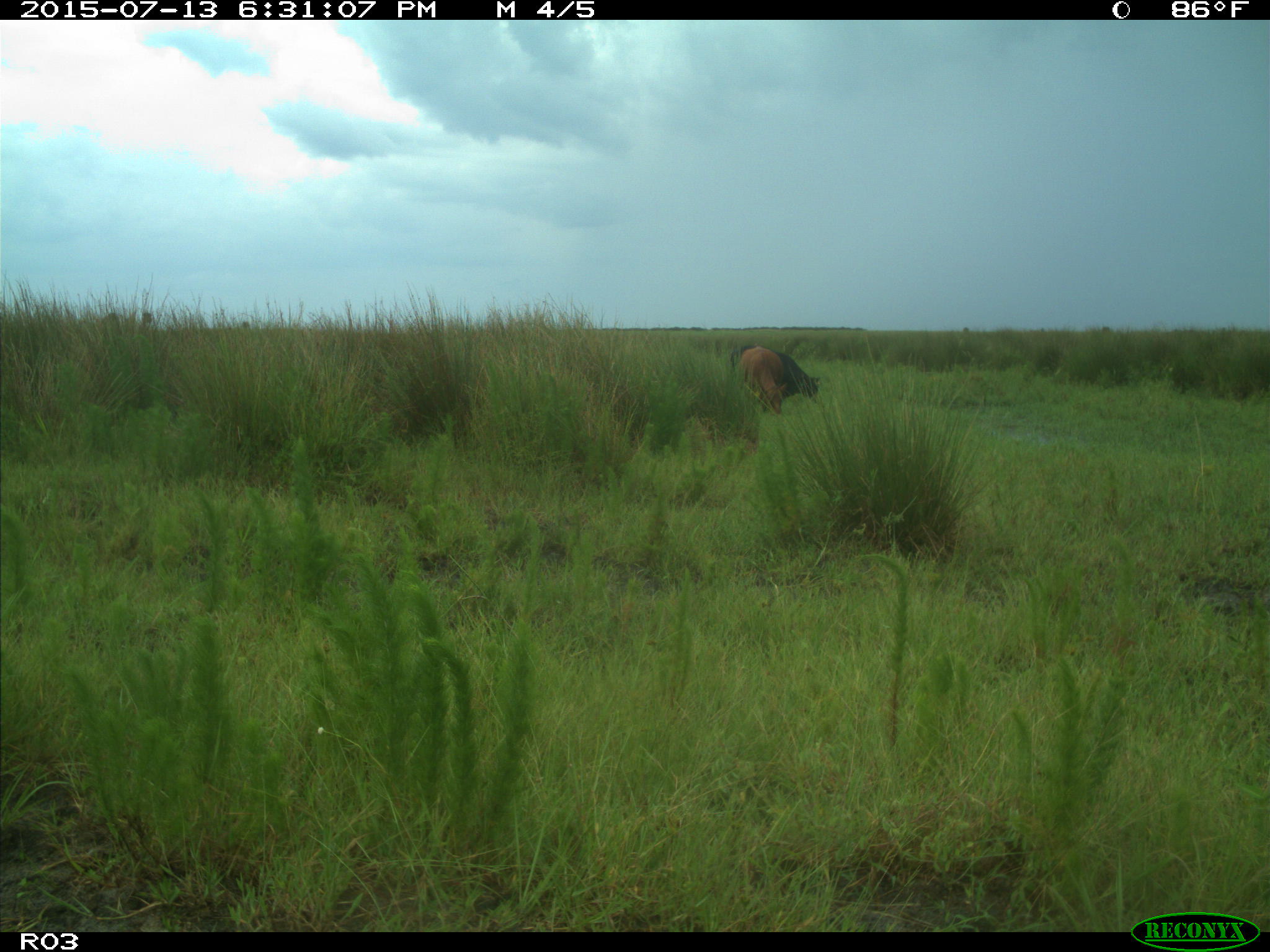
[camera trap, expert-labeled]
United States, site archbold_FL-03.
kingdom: Animalia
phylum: Chordata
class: Mammalia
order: Artiodactyla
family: Bovidae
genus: Bos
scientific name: Bos taurus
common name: domestic cow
Bos taurus (domestic cow).